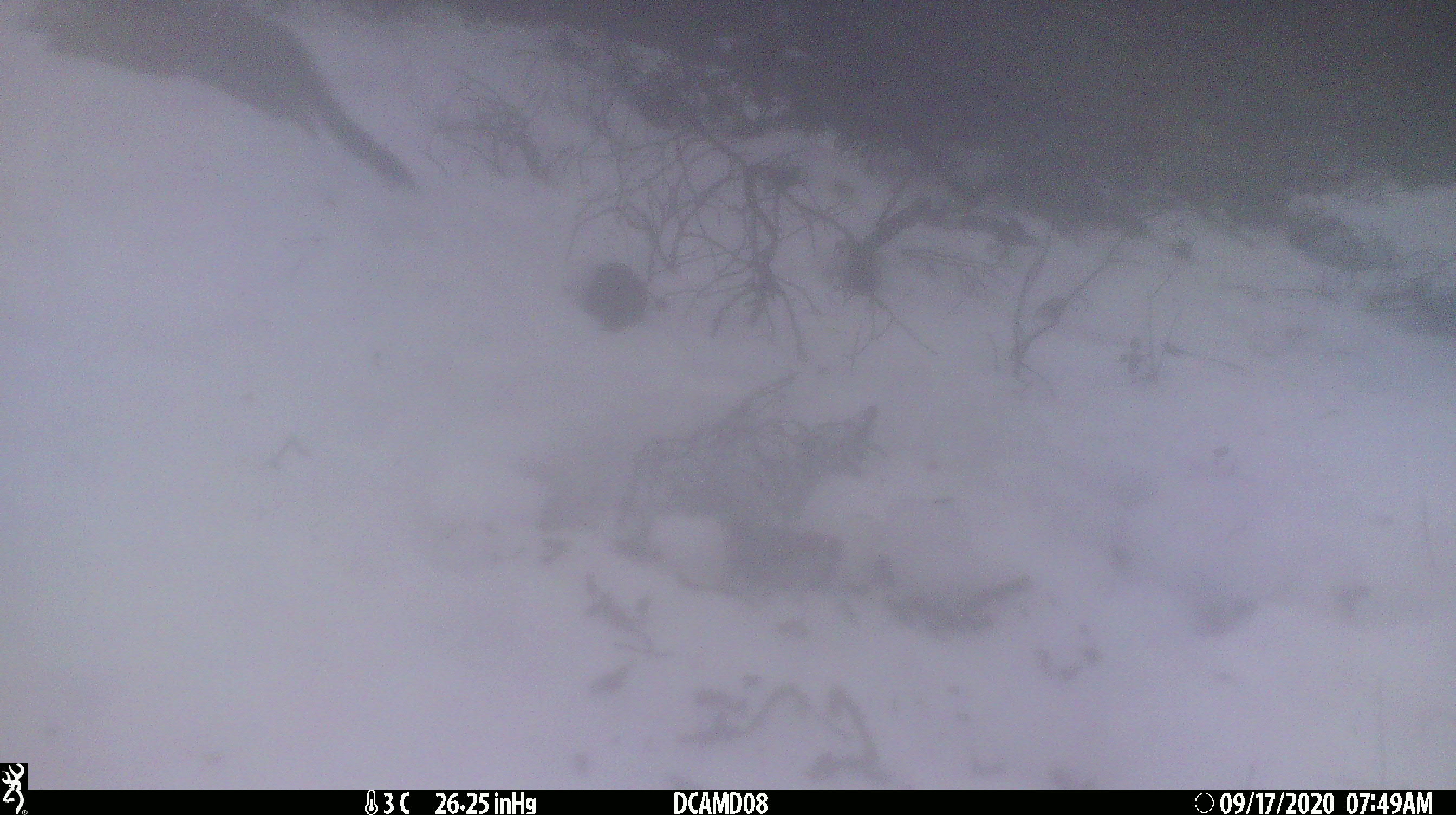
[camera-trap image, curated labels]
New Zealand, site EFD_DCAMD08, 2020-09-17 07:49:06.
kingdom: Animalia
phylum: Chordata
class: Mammalia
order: Carnivora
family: Mustelidae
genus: Mustela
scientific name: Mustela erminea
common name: stoat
Stoat (Mustela erminea).